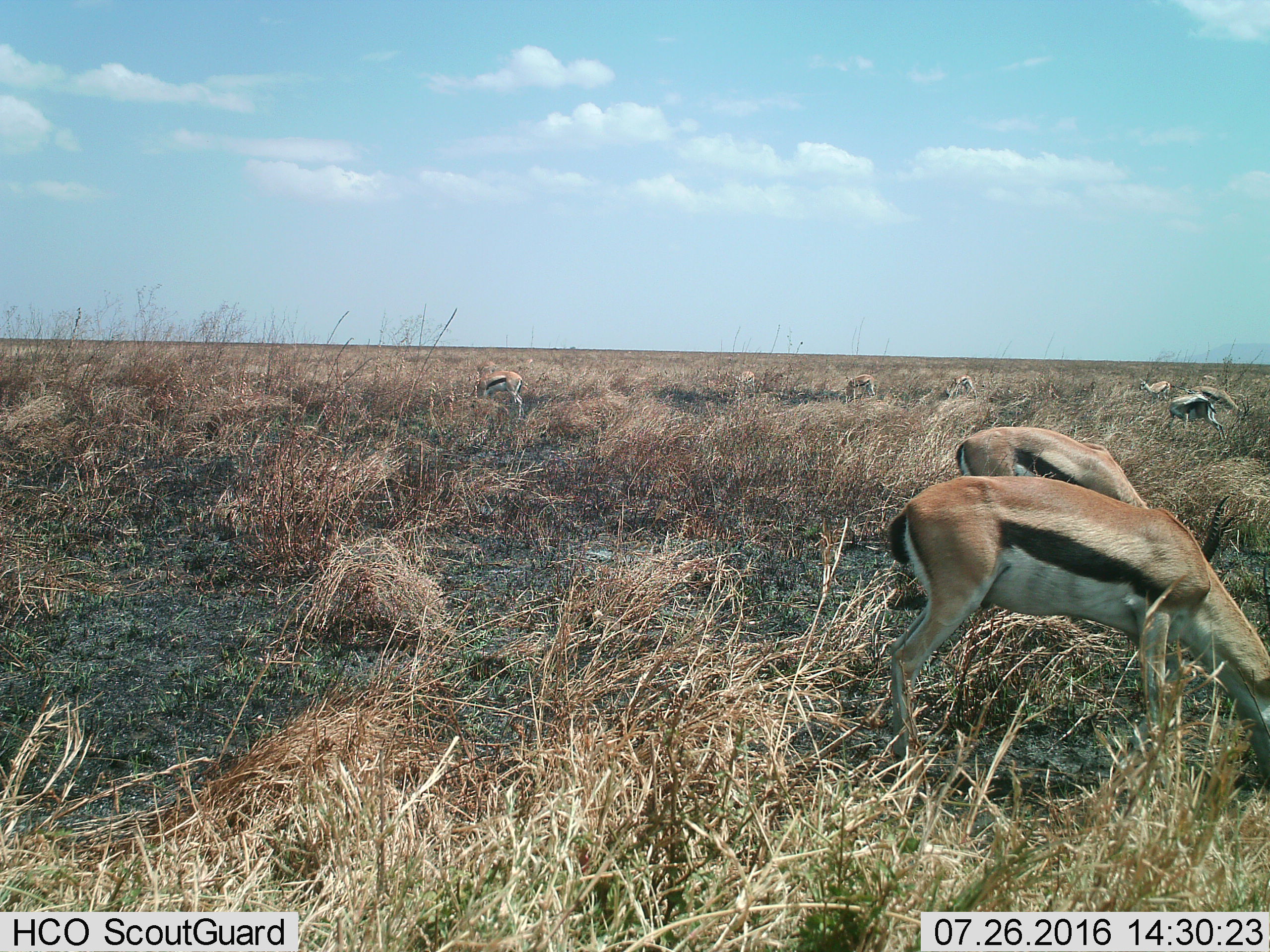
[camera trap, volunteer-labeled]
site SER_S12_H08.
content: unidentified animal